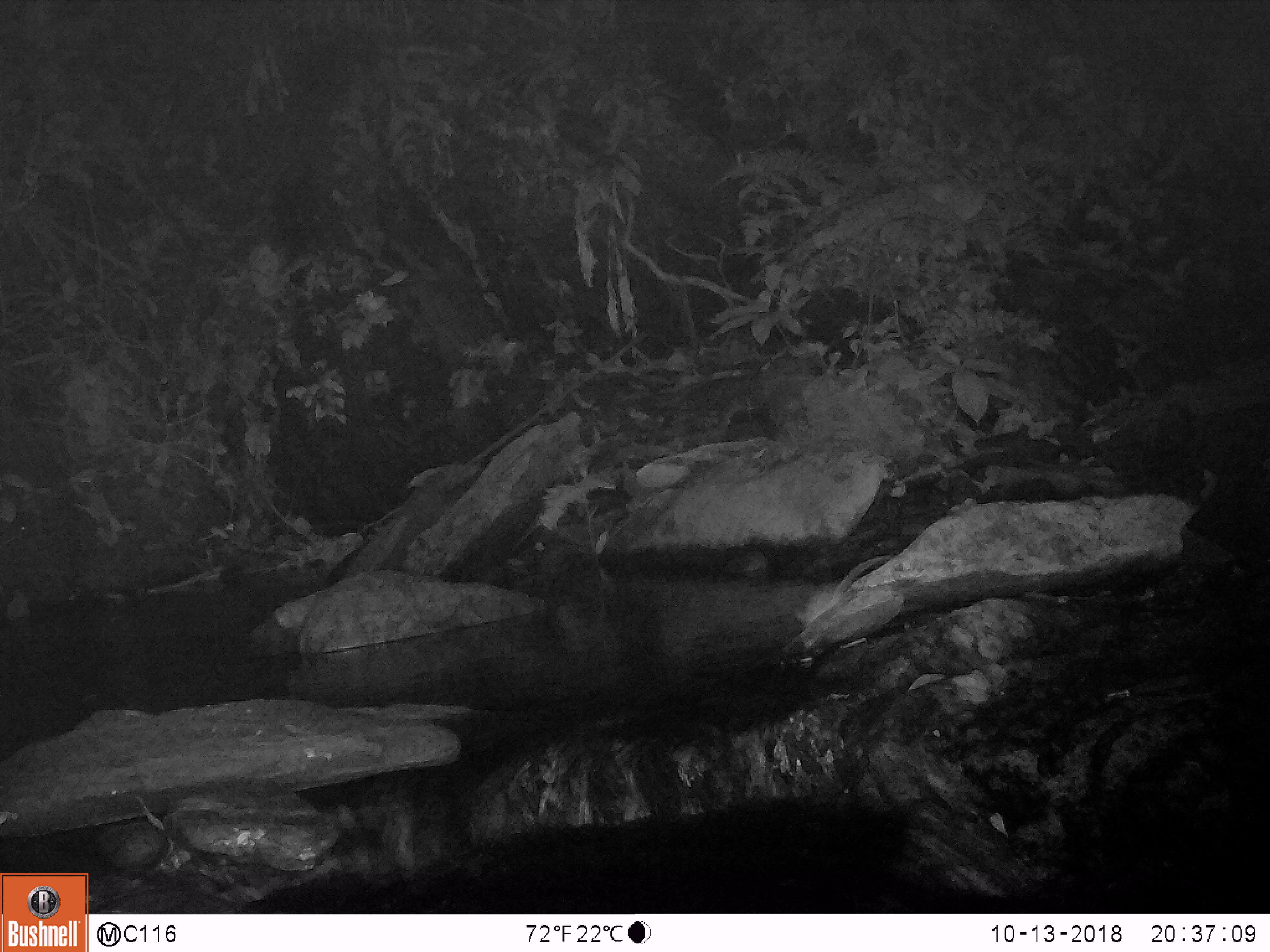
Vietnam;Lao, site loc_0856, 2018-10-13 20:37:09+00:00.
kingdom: Animalia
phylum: Chordata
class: Mammalia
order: Rodentia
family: Muridae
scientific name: Muridae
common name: old-world mice and rats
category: unidentified murid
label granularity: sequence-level